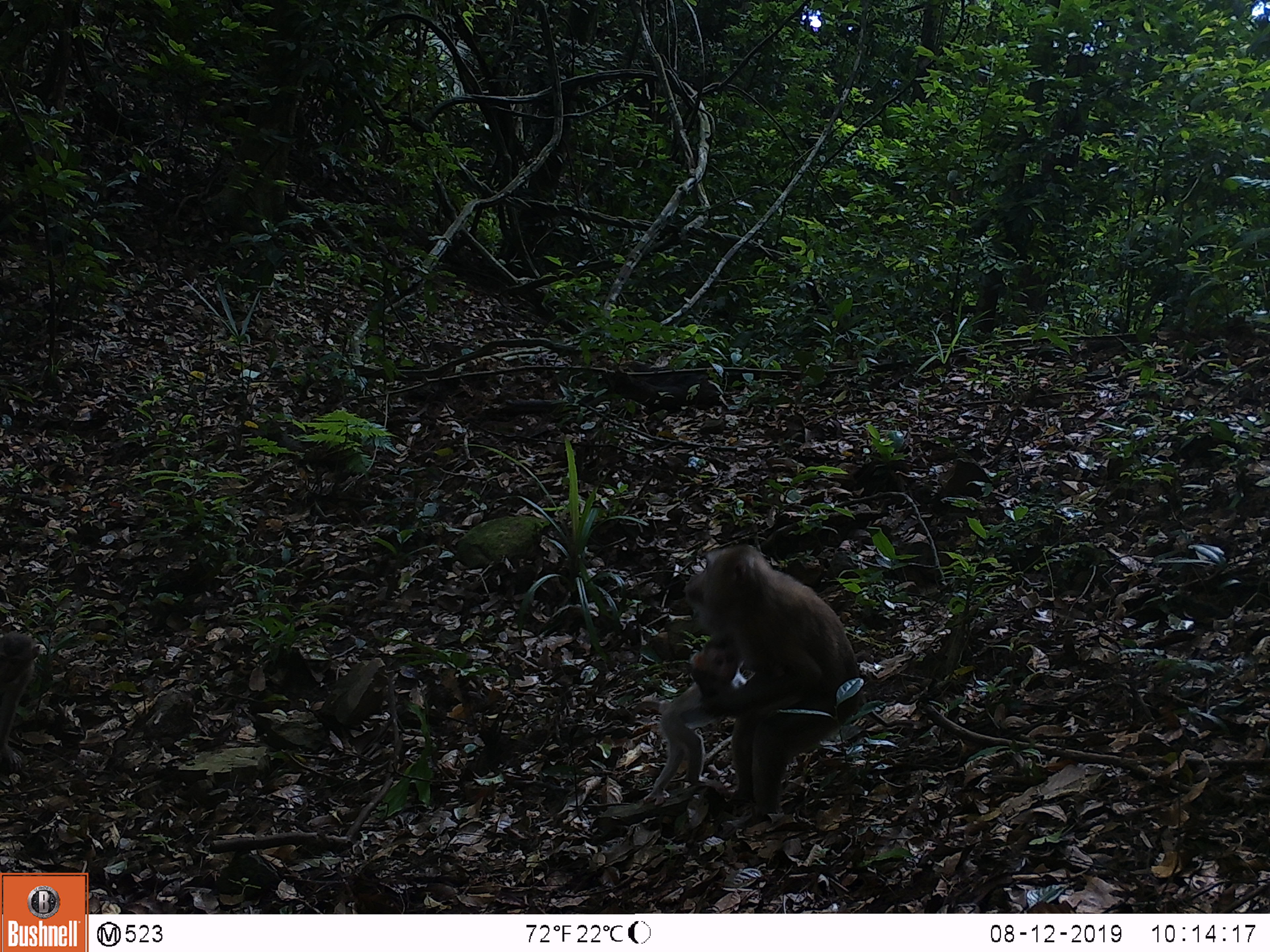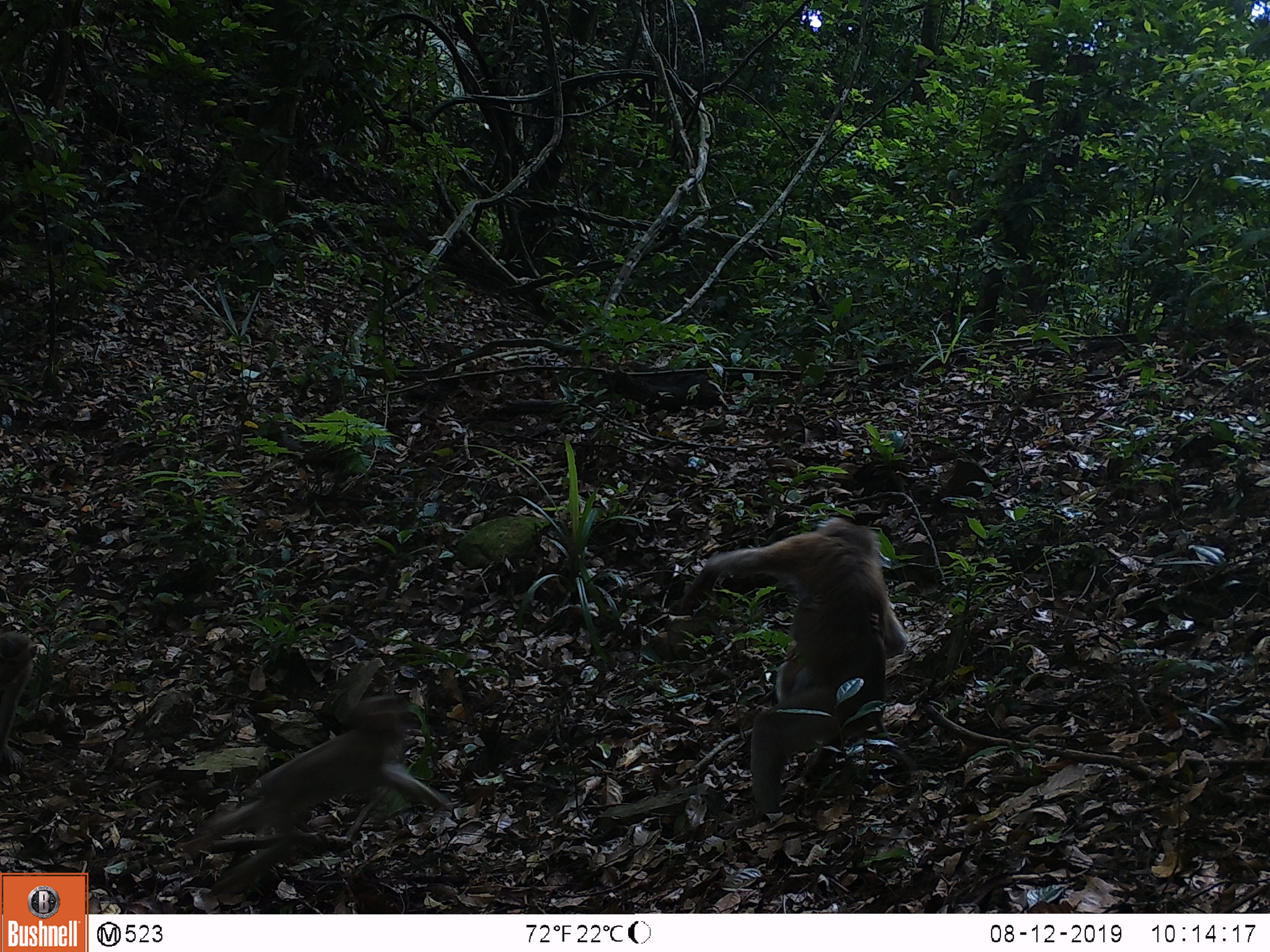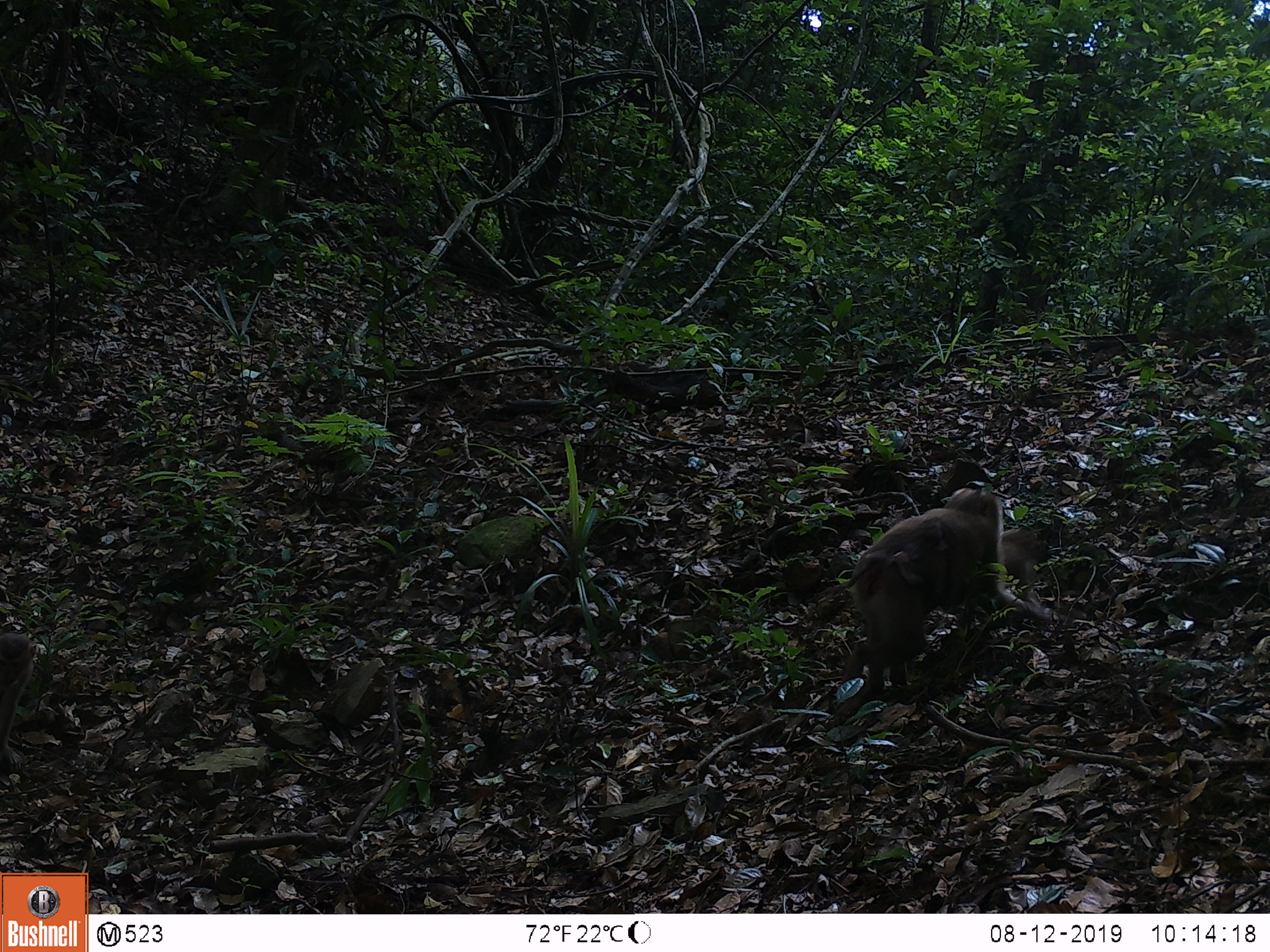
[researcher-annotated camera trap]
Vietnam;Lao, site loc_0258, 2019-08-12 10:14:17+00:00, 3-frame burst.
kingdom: Animalia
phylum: Chordata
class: Mammalia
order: Primates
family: Cercopithecidae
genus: Macaca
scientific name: Macaca nemestrina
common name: pig-tailed macaque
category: pig tailed macaque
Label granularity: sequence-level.